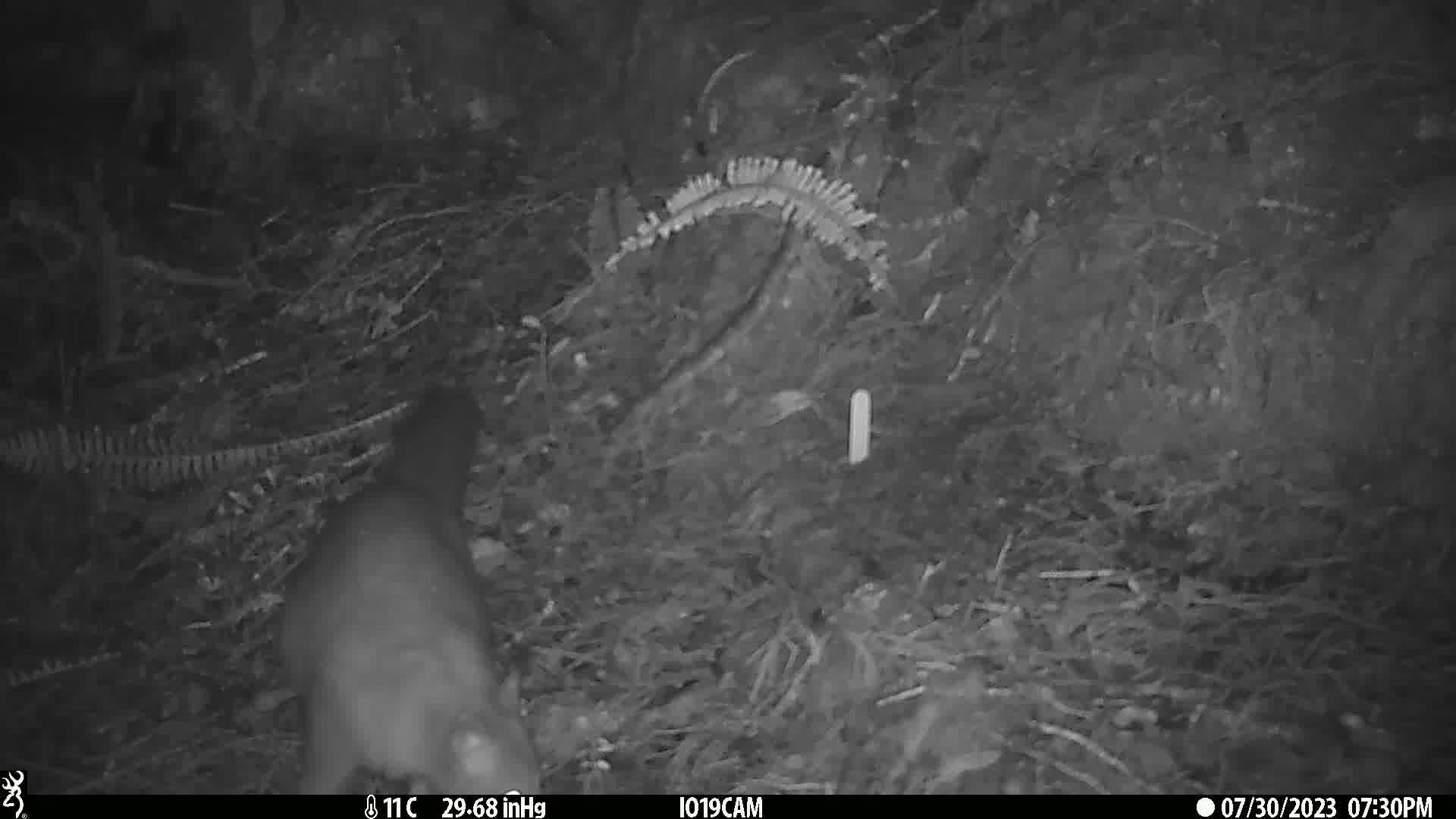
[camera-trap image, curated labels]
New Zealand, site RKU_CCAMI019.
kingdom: Animalia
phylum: Chordata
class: Mammalia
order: Diprotodontia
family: Phalangeridae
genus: Trichosurus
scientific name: Trichosurus vulpecula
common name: common brushtail possum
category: possum